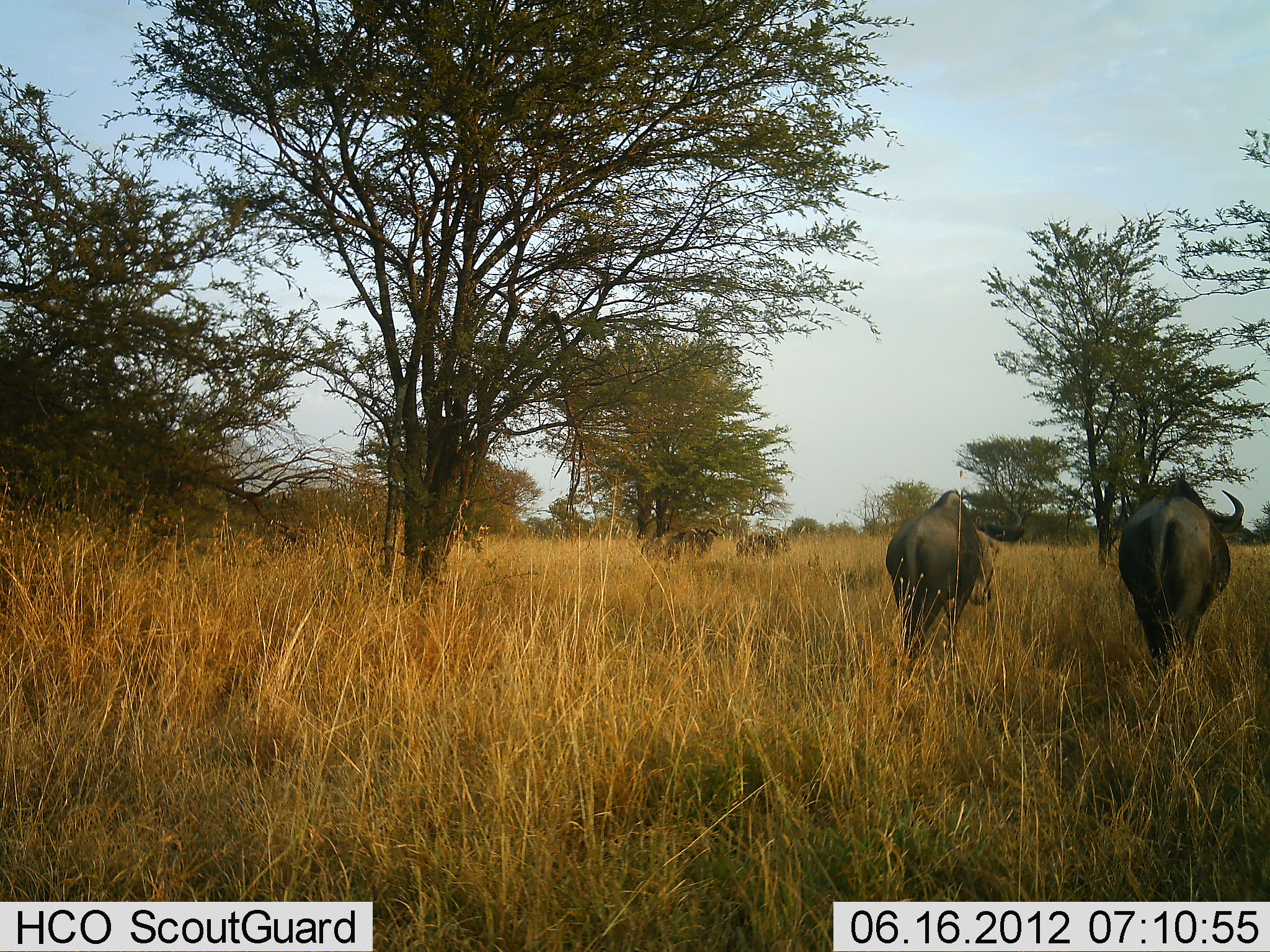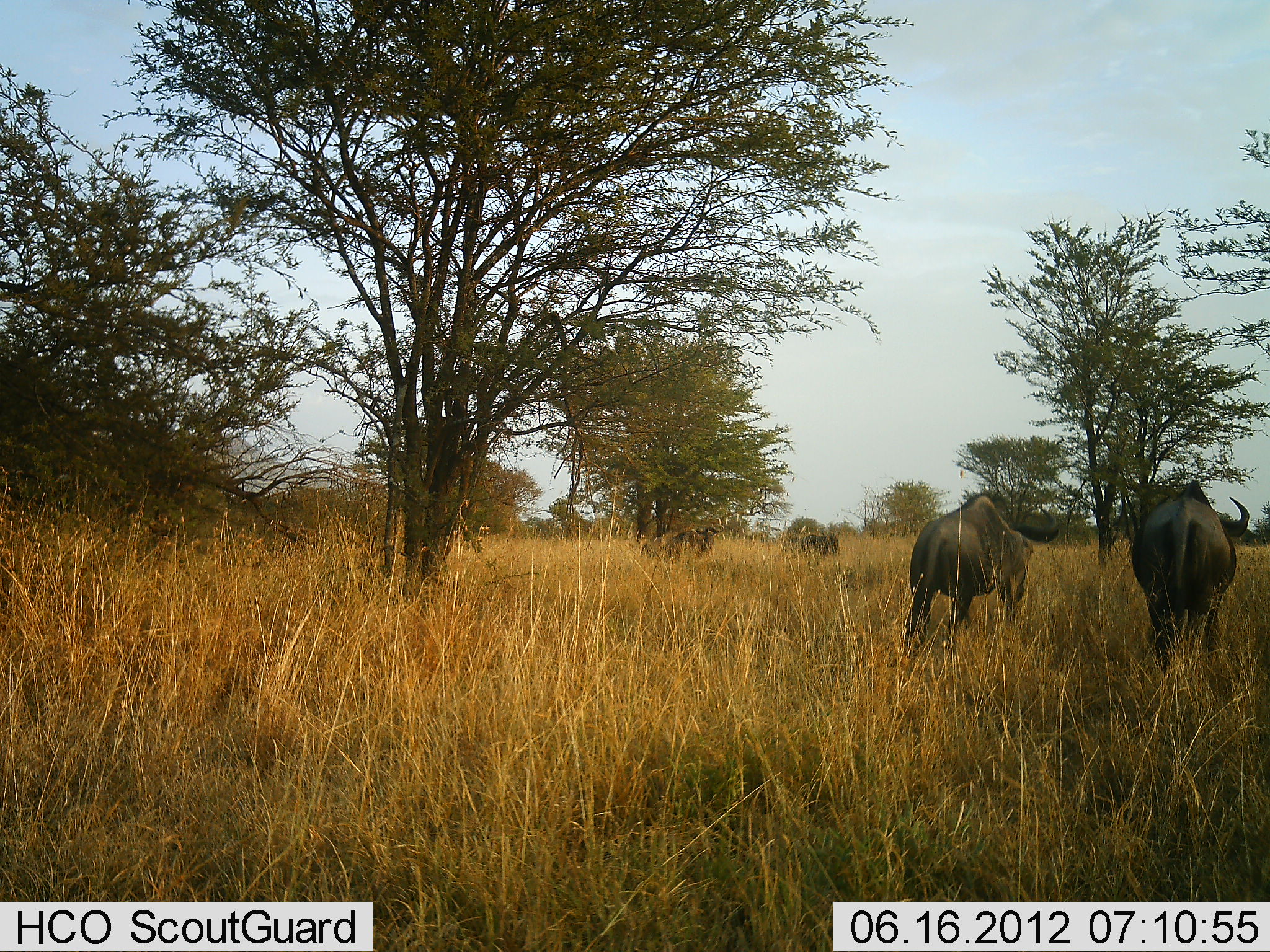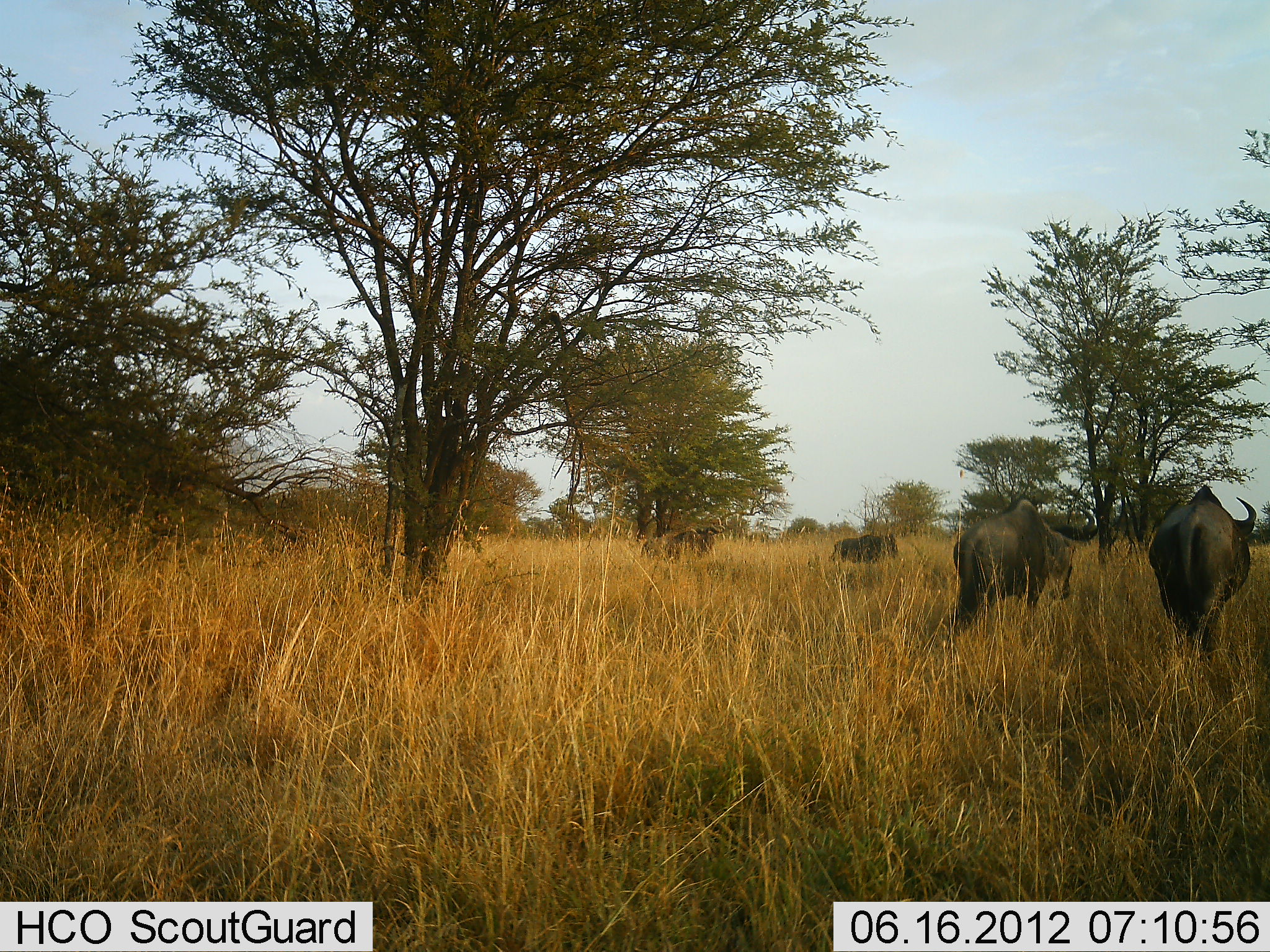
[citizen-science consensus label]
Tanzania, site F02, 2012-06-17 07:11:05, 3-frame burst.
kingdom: Animalia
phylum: Chordata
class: Mammalia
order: Artiodactyla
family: Bovidae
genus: Connochaetes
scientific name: Connochaetes taurinus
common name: blue wildebeest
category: wildebeest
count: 4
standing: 30%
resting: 10%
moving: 90%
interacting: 0%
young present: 0%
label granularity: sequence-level